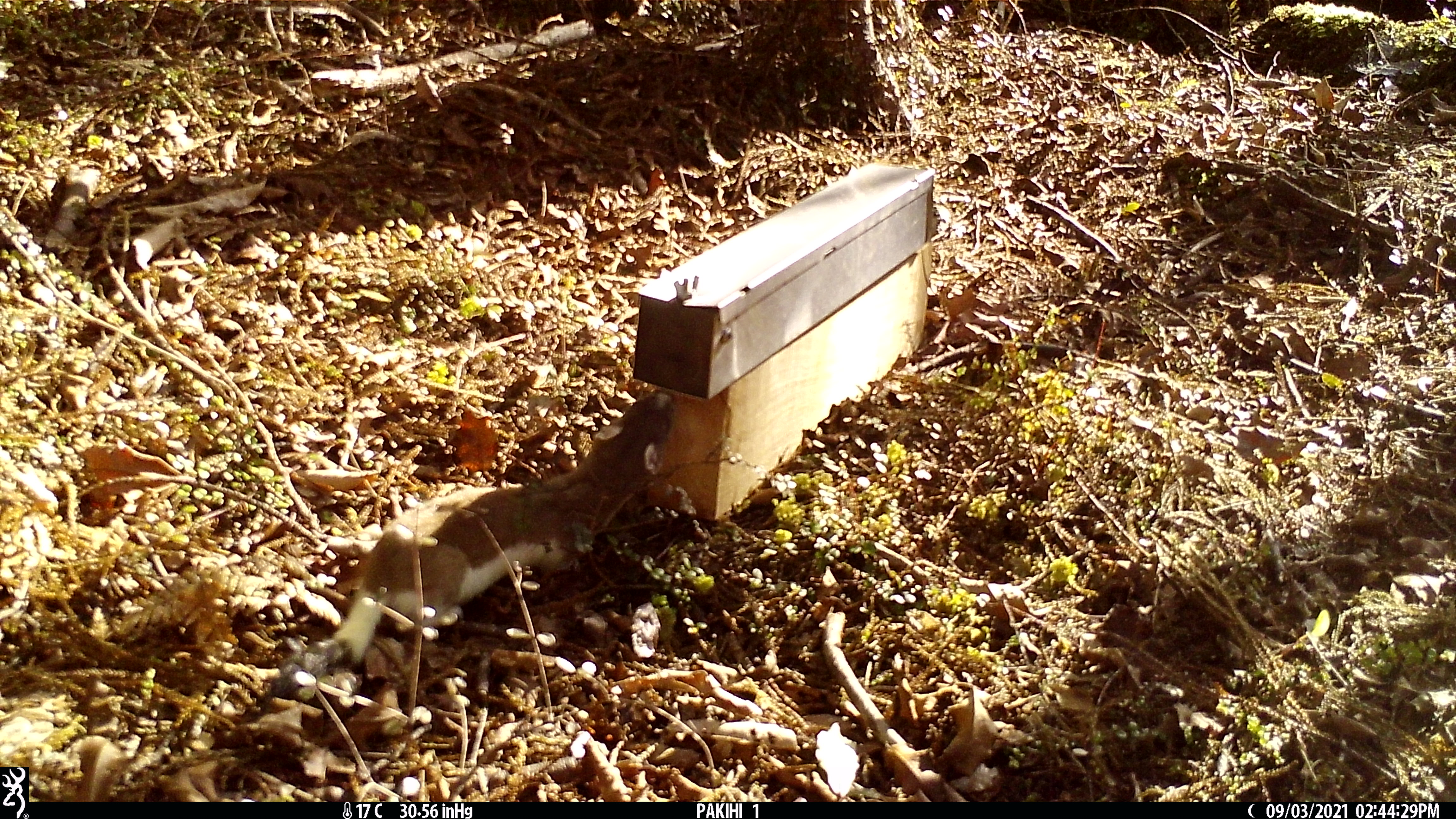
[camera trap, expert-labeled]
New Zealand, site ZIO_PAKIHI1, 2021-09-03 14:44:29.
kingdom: Animalia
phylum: Chordata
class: Mammalia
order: Carnivora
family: Mustelidae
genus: Mustela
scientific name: Mustela erminea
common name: stoat